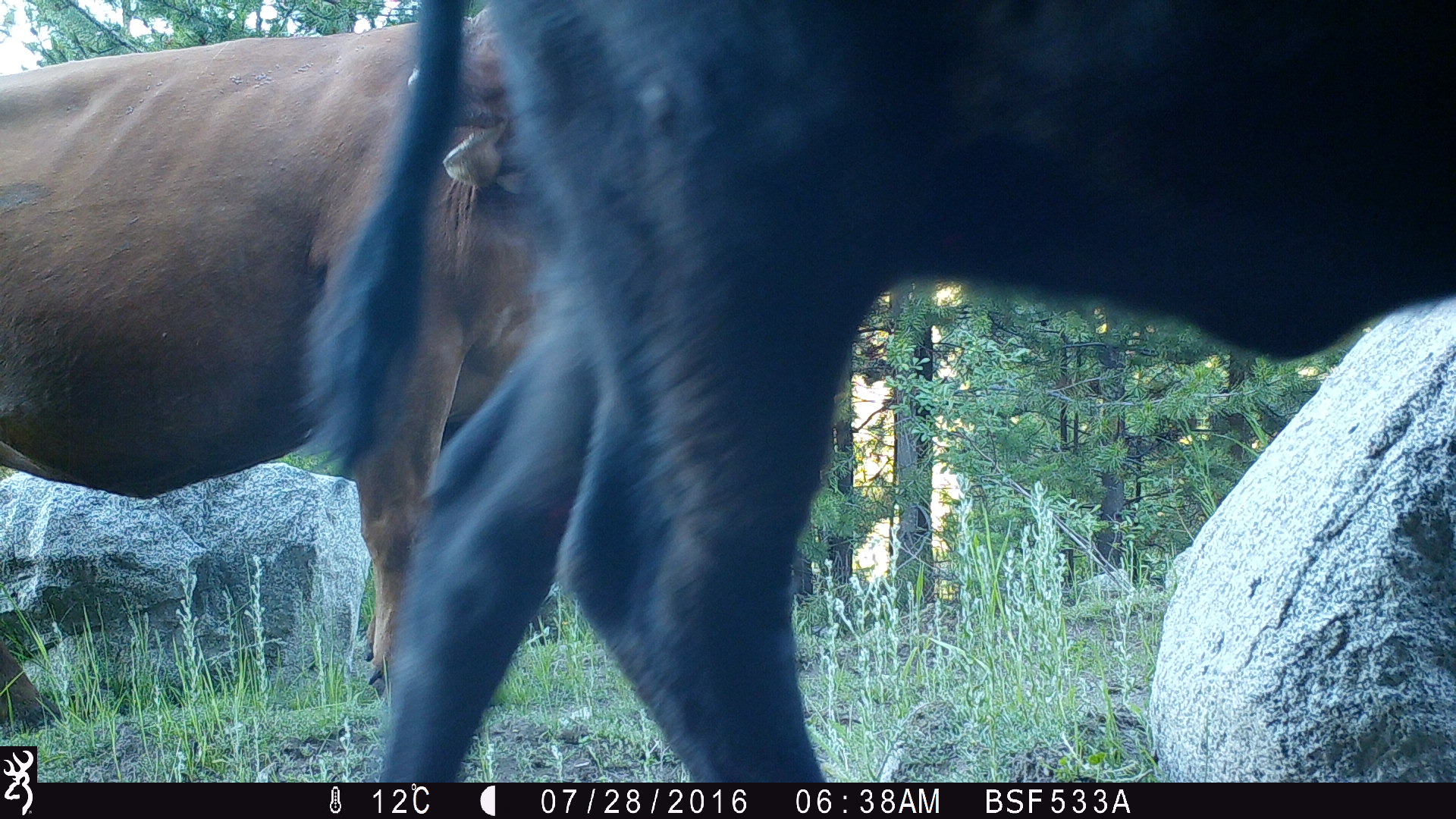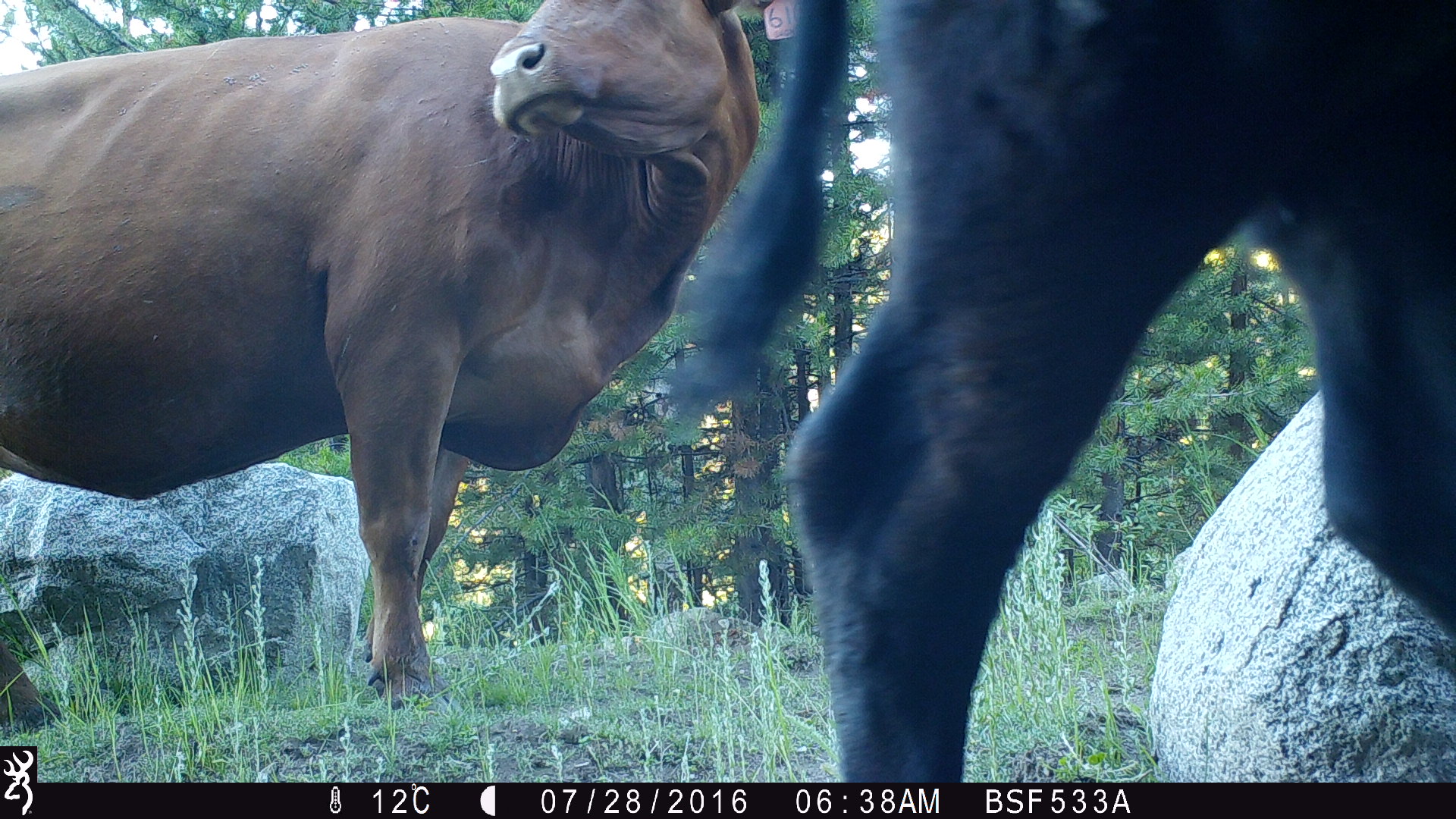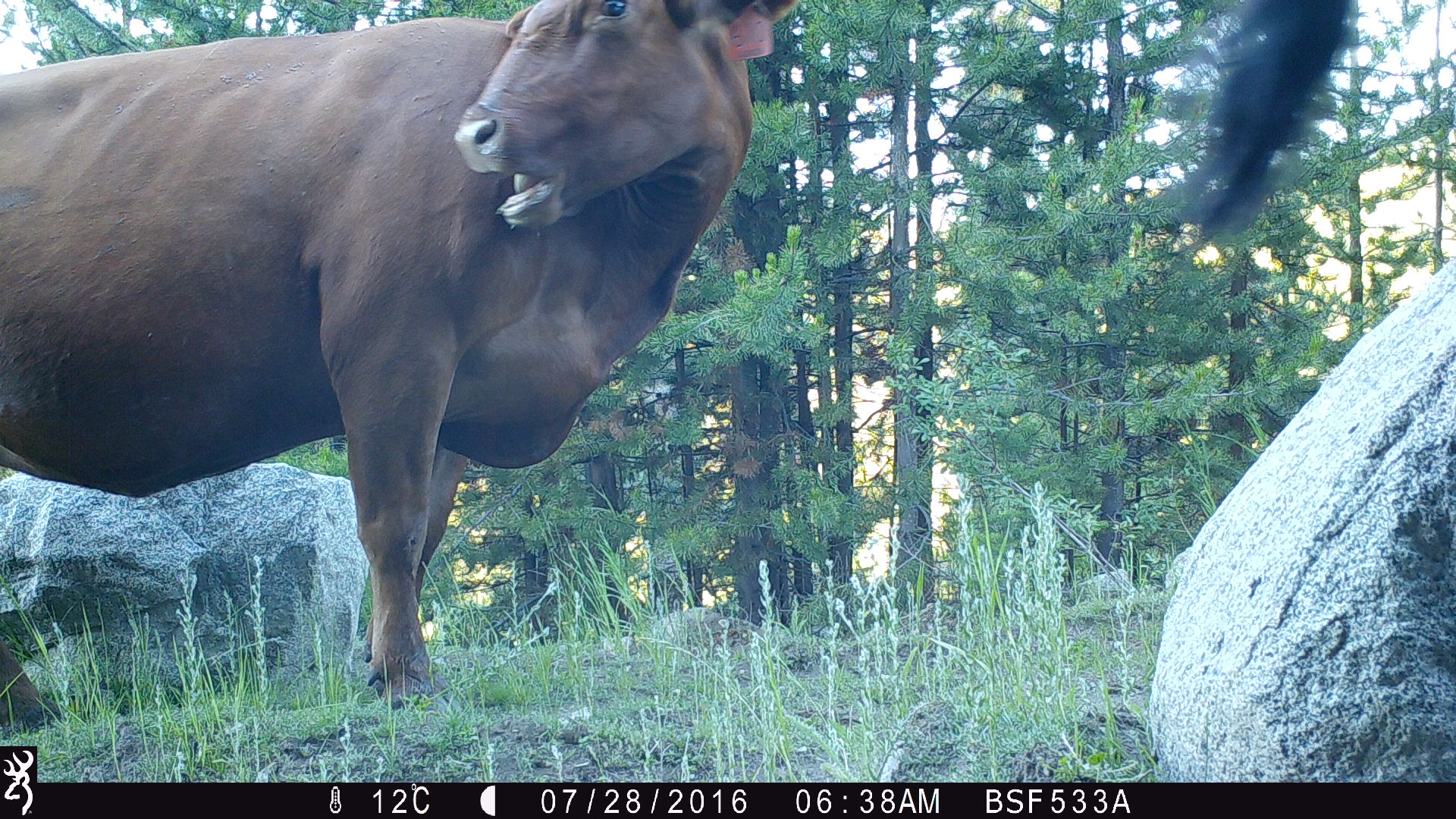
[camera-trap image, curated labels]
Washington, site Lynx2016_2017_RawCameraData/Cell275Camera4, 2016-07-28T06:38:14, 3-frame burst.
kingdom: Animalia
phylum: Chordata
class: Mammalia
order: Artiodactyla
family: Bovidae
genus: Bos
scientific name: Bos taurus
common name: domestic cattle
Domestic cattle (Bos taurus). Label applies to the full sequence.